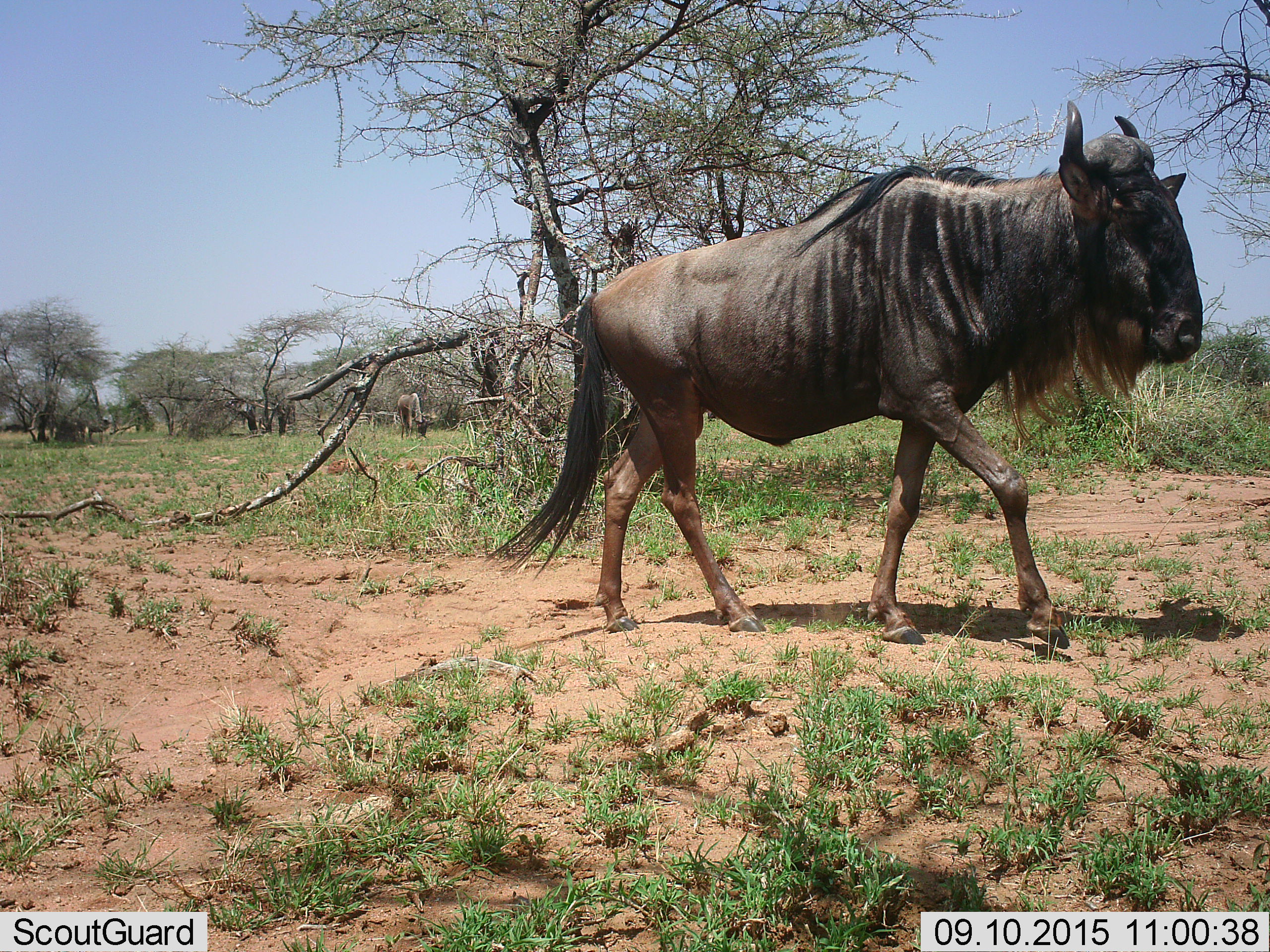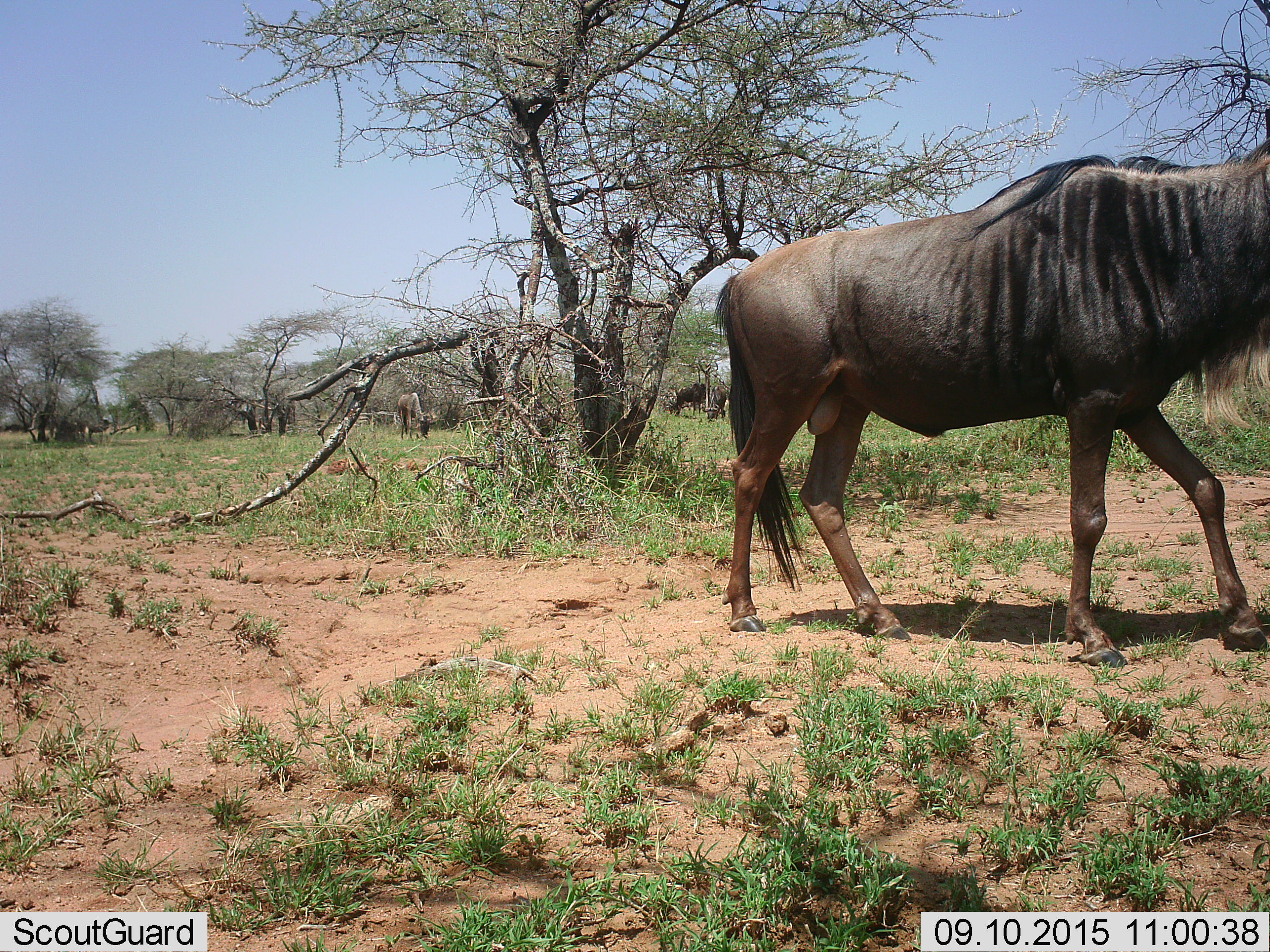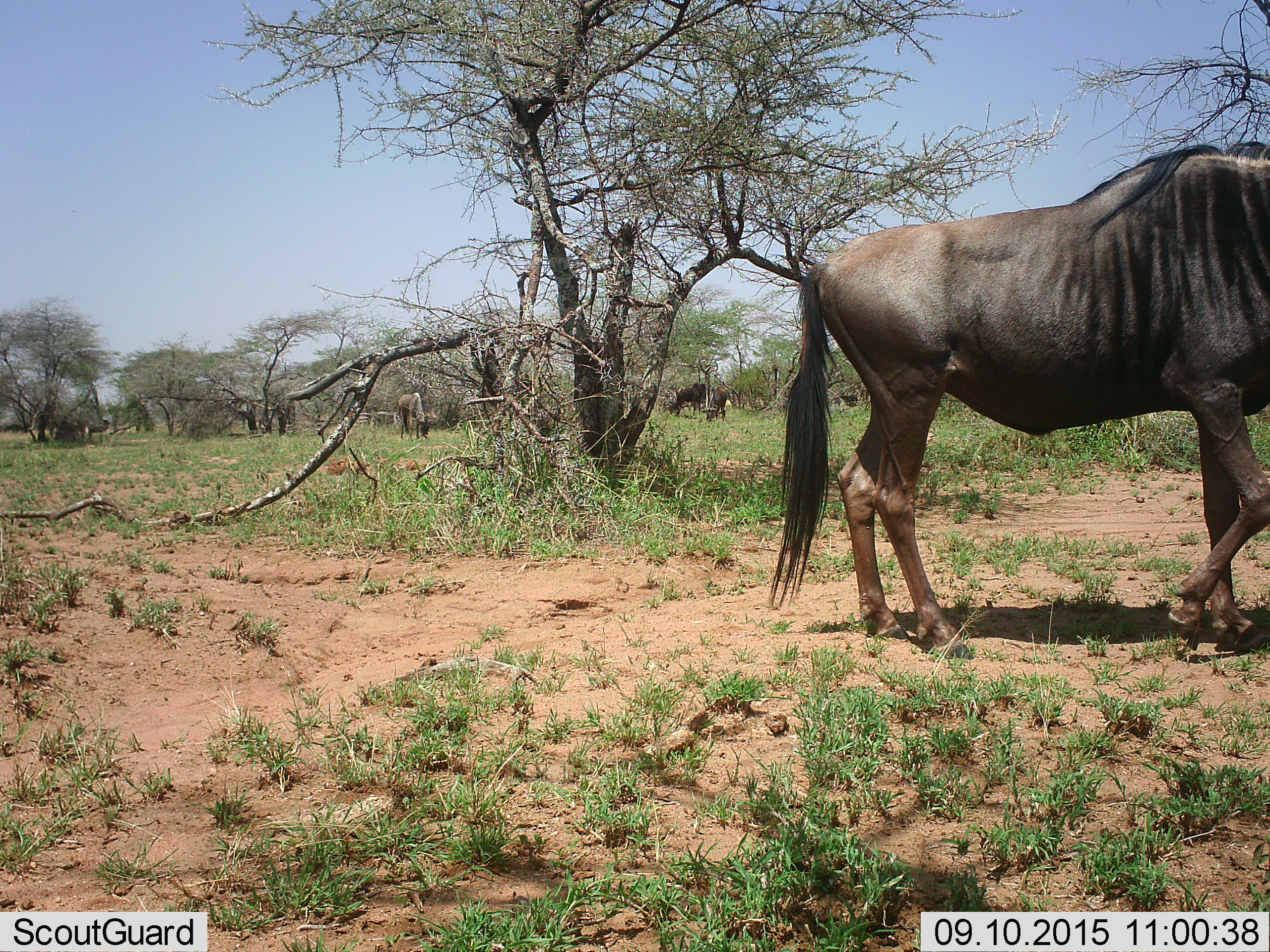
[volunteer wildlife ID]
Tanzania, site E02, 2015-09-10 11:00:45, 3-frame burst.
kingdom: Animalia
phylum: Chordata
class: Mammalia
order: Artiodactyla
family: Bovidae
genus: Connochaetes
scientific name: Connochaetes taurinus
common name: blue wildebeest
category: wildebeest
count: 4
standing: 33%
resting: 8%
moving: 100%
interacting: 0%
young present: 0%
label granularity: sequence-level